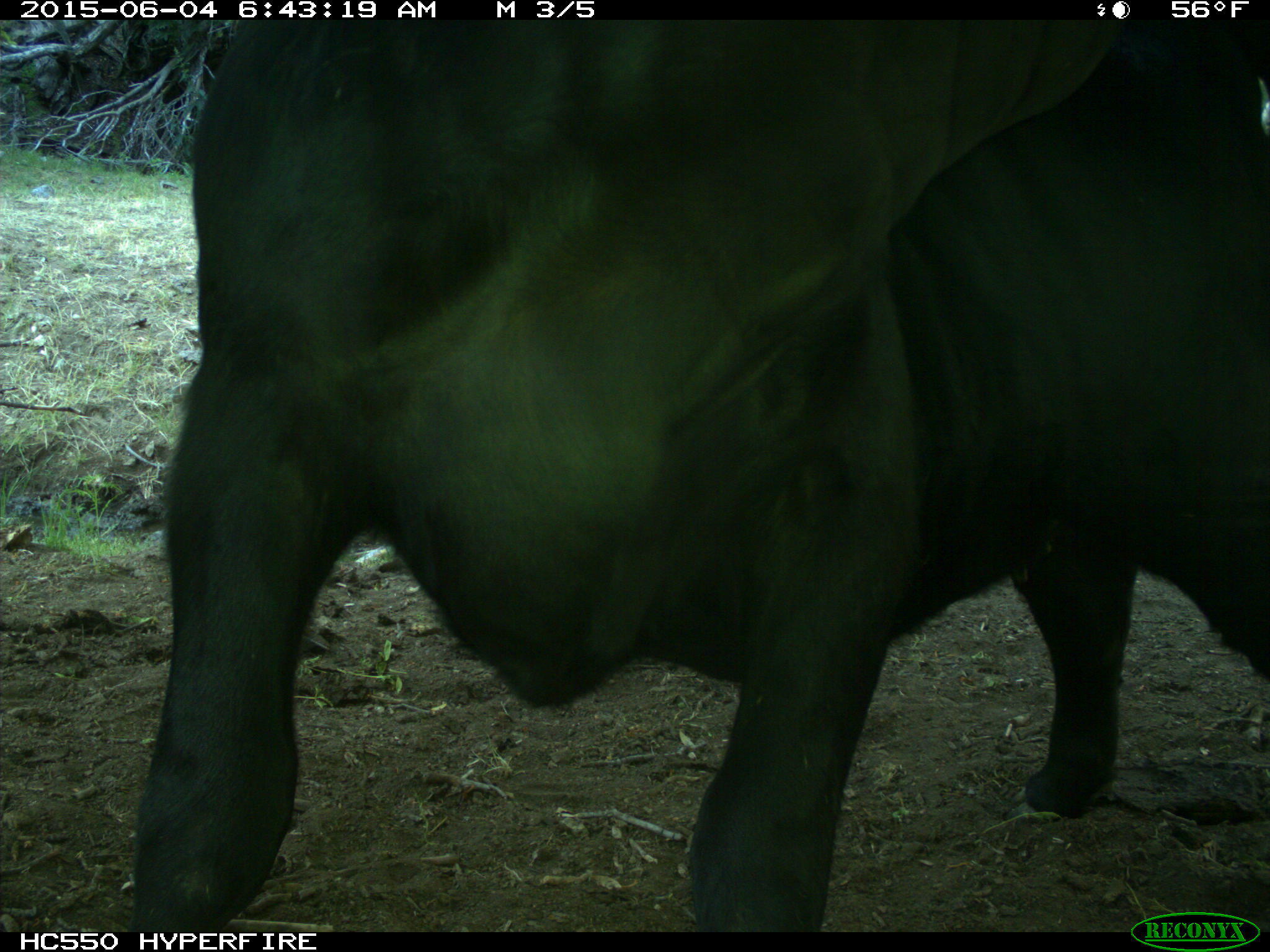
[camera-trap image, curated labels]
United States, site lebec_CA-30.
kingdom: Animalia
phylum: Chordata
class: Mammalia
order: Artiodactyla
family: Bovidae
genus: Bos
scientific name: Bos taurus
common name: domestic cow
Bos taurus (domestic cow).